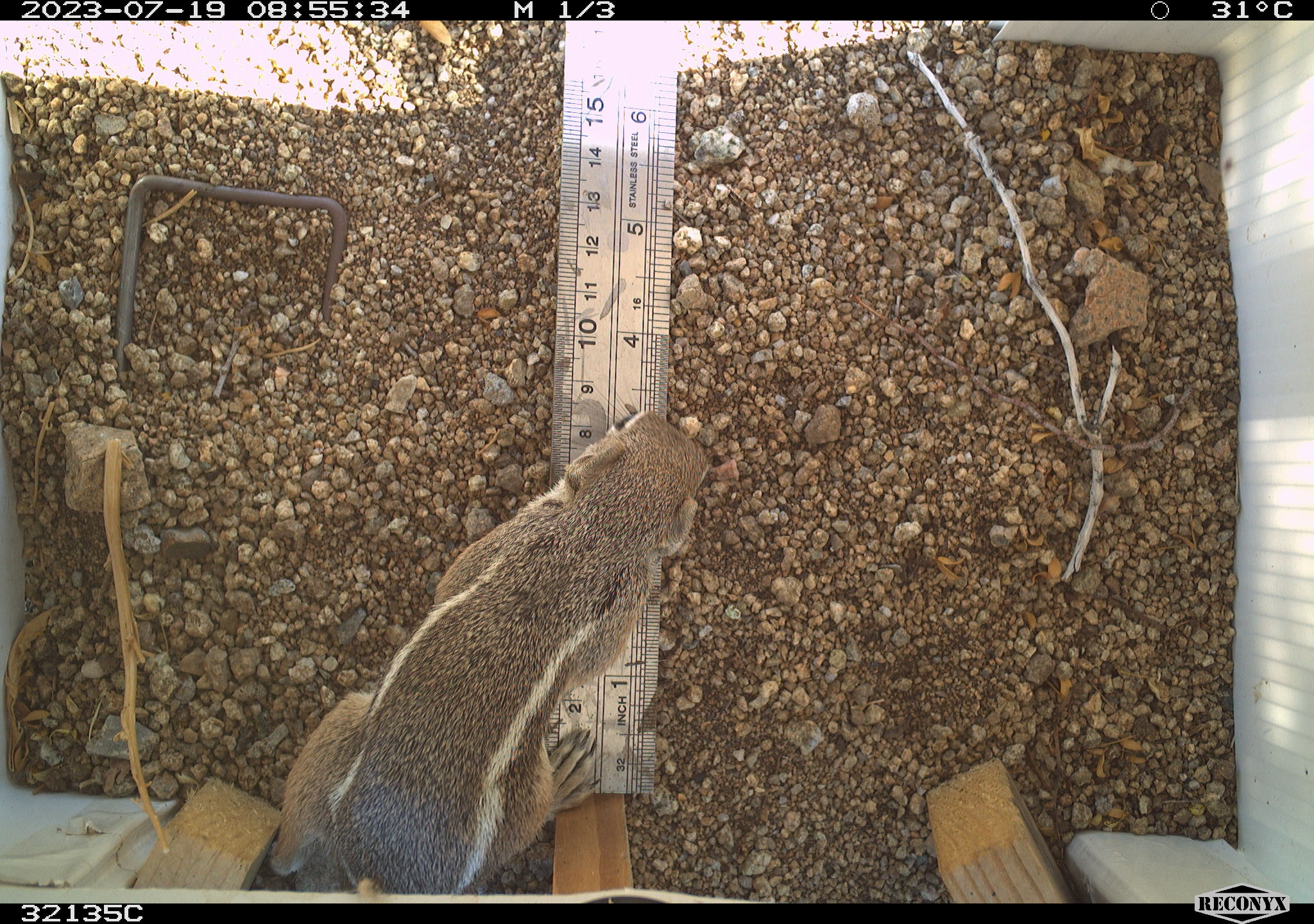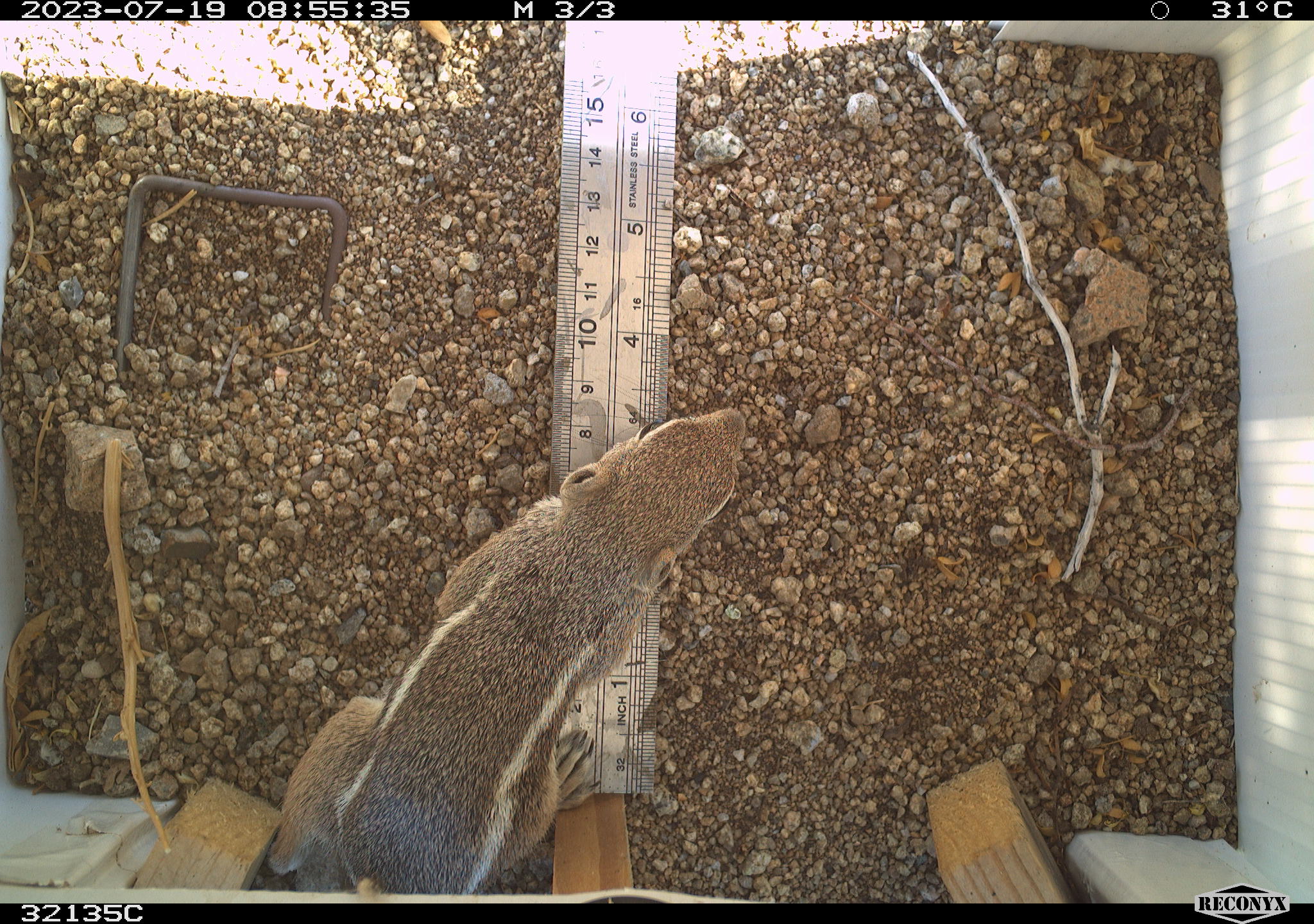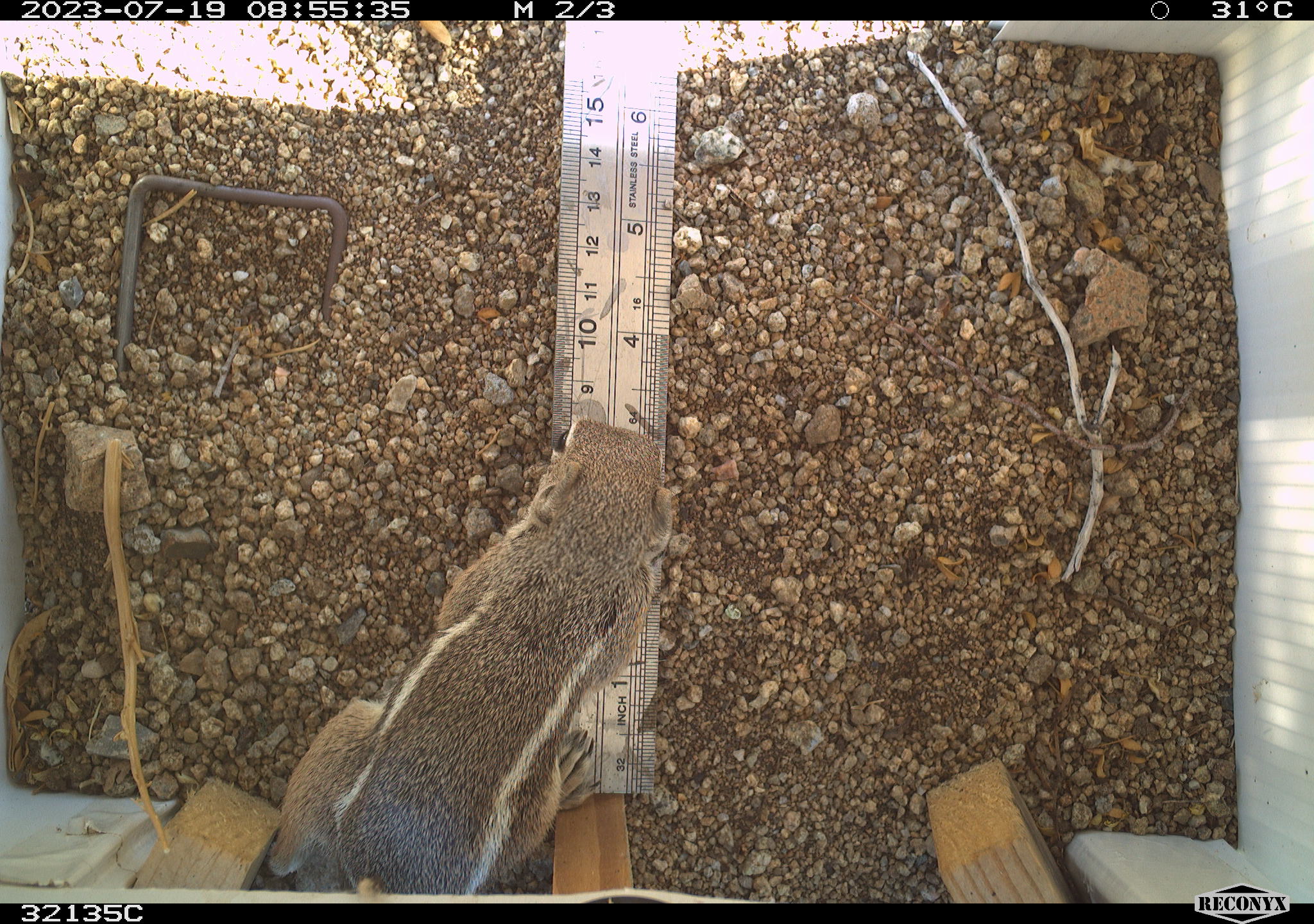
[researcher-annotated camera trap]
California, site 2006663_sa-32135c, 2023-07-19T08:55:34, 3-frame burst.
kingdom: Animalia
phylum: Chordata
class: Mammalia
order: Rodentia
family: Sciuridae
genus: Ammospermophilus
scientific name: Ammospermophilus leucurus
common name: white-tailed antelope squirrel